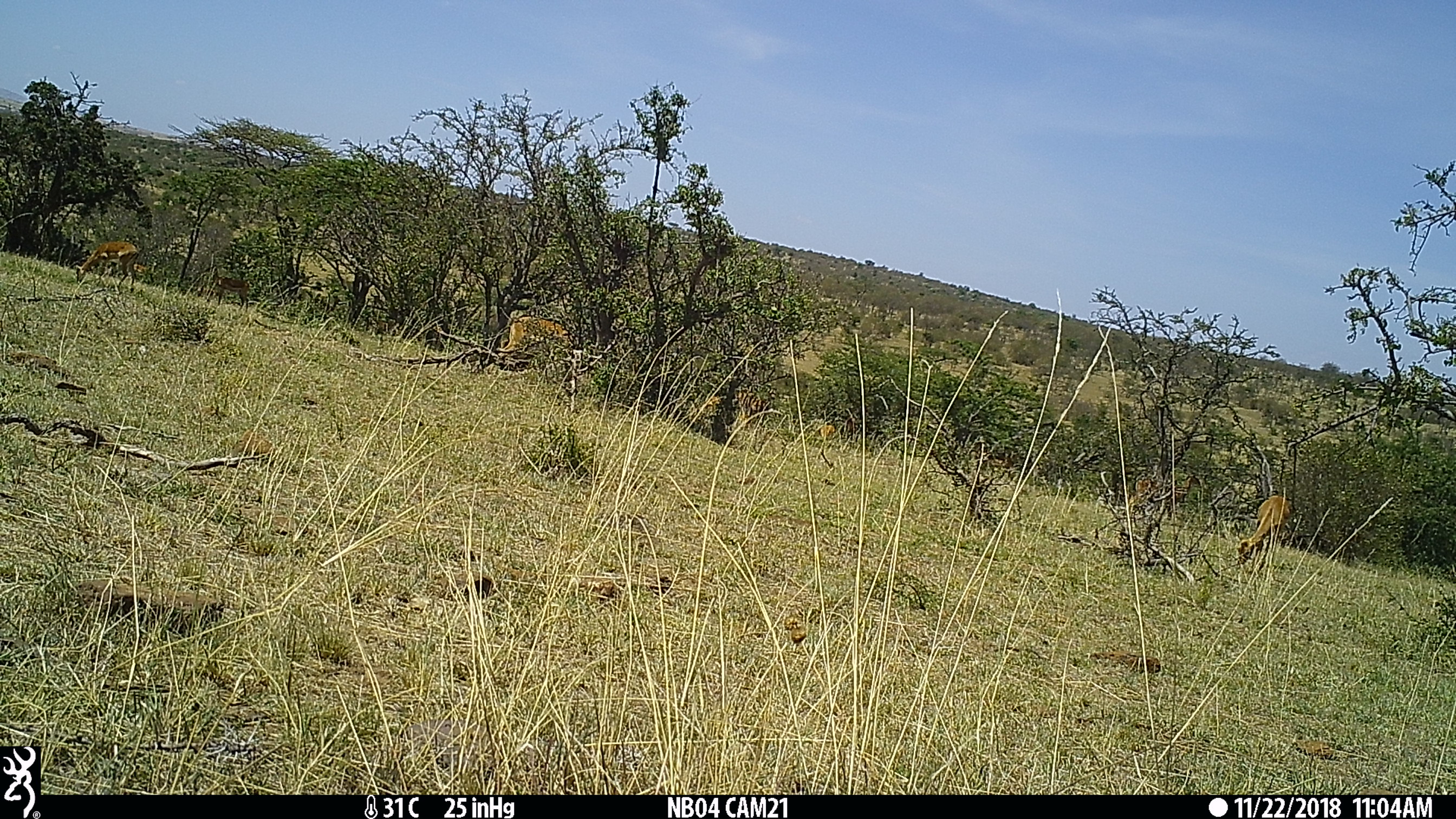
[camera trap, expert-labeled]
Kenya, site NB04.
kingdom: Animalia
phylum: Chordata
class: Mammalia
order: Artiodactyla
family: Bovidae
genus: Aepyceros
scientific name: Aepyceros melampus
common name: impala